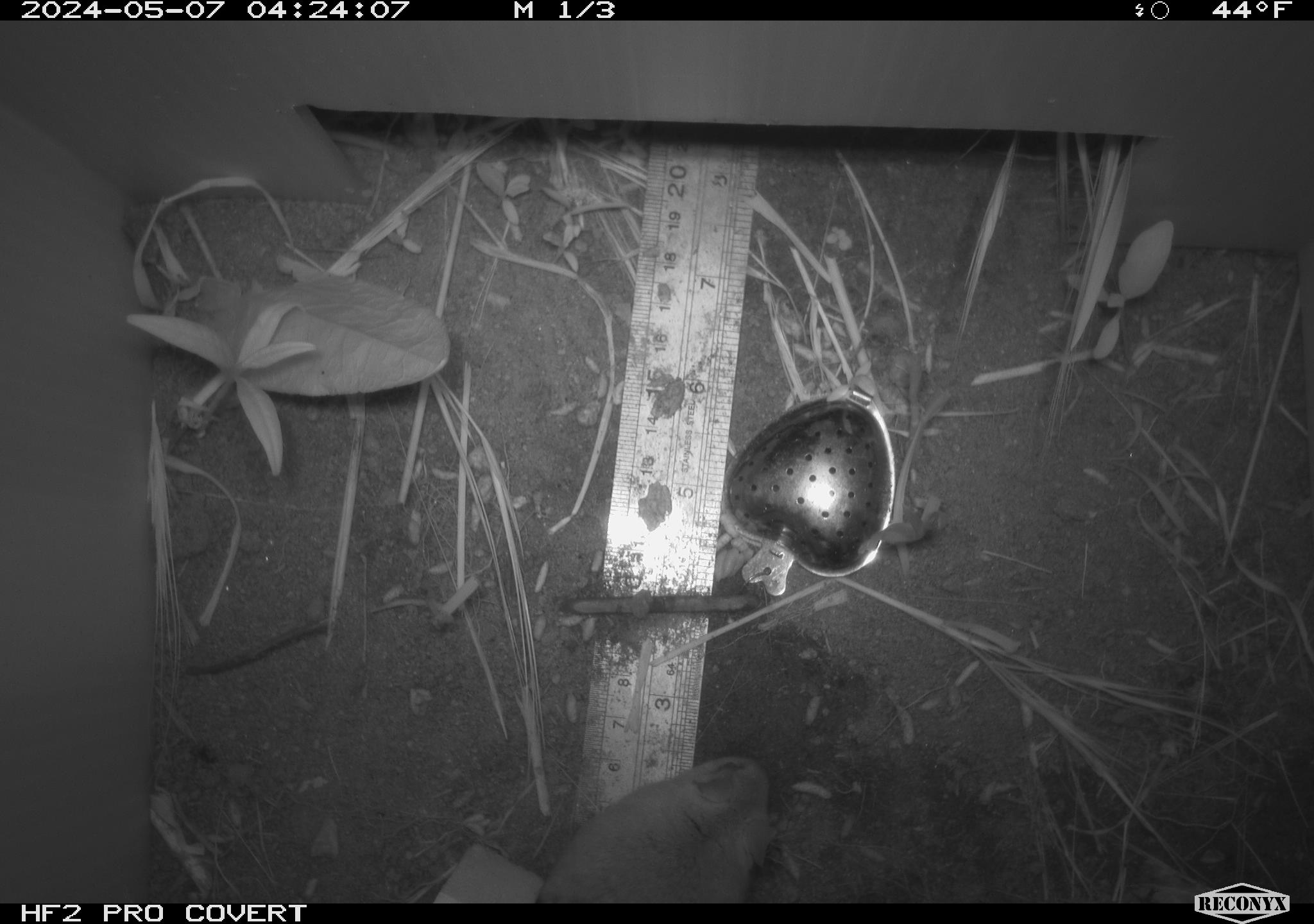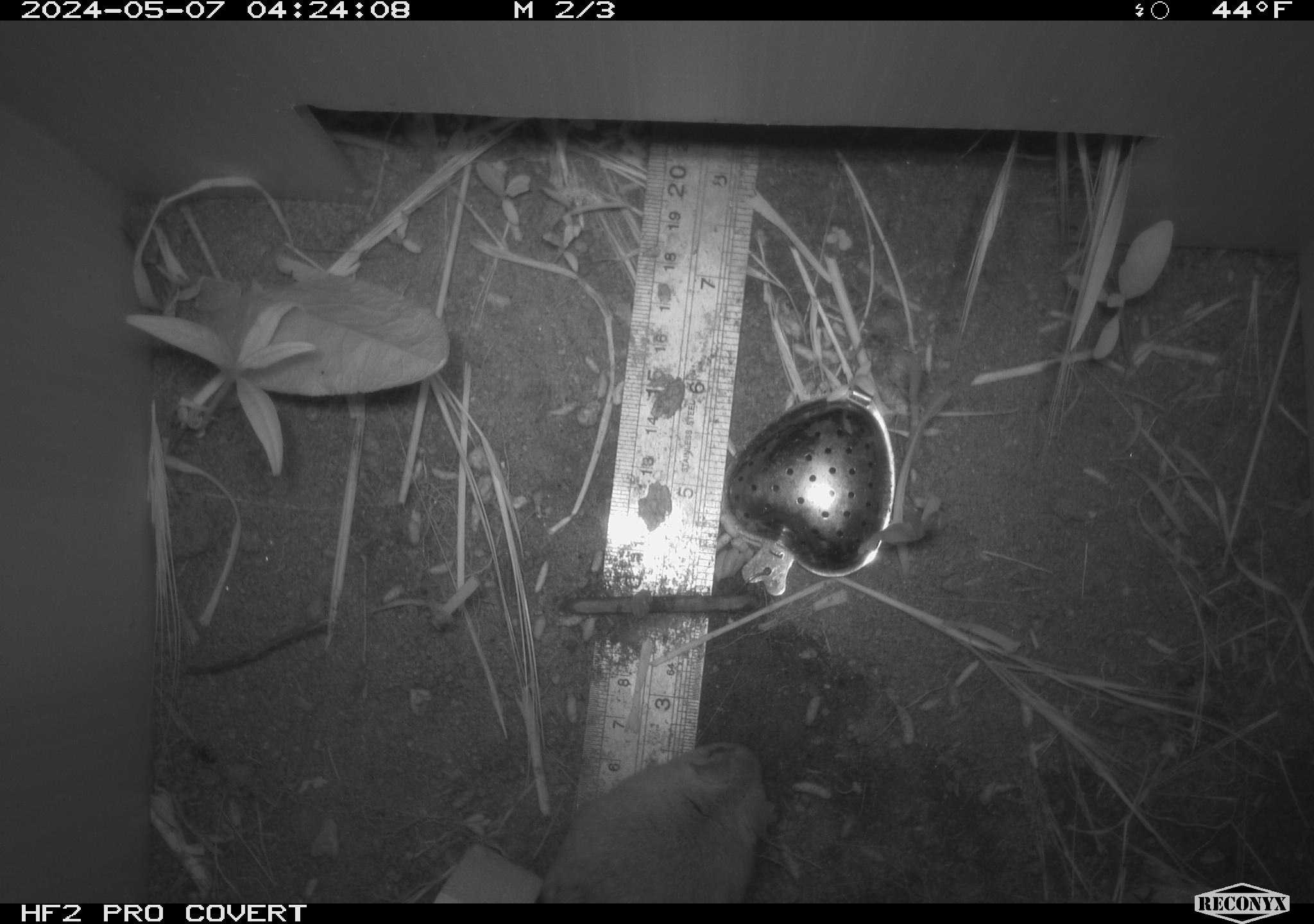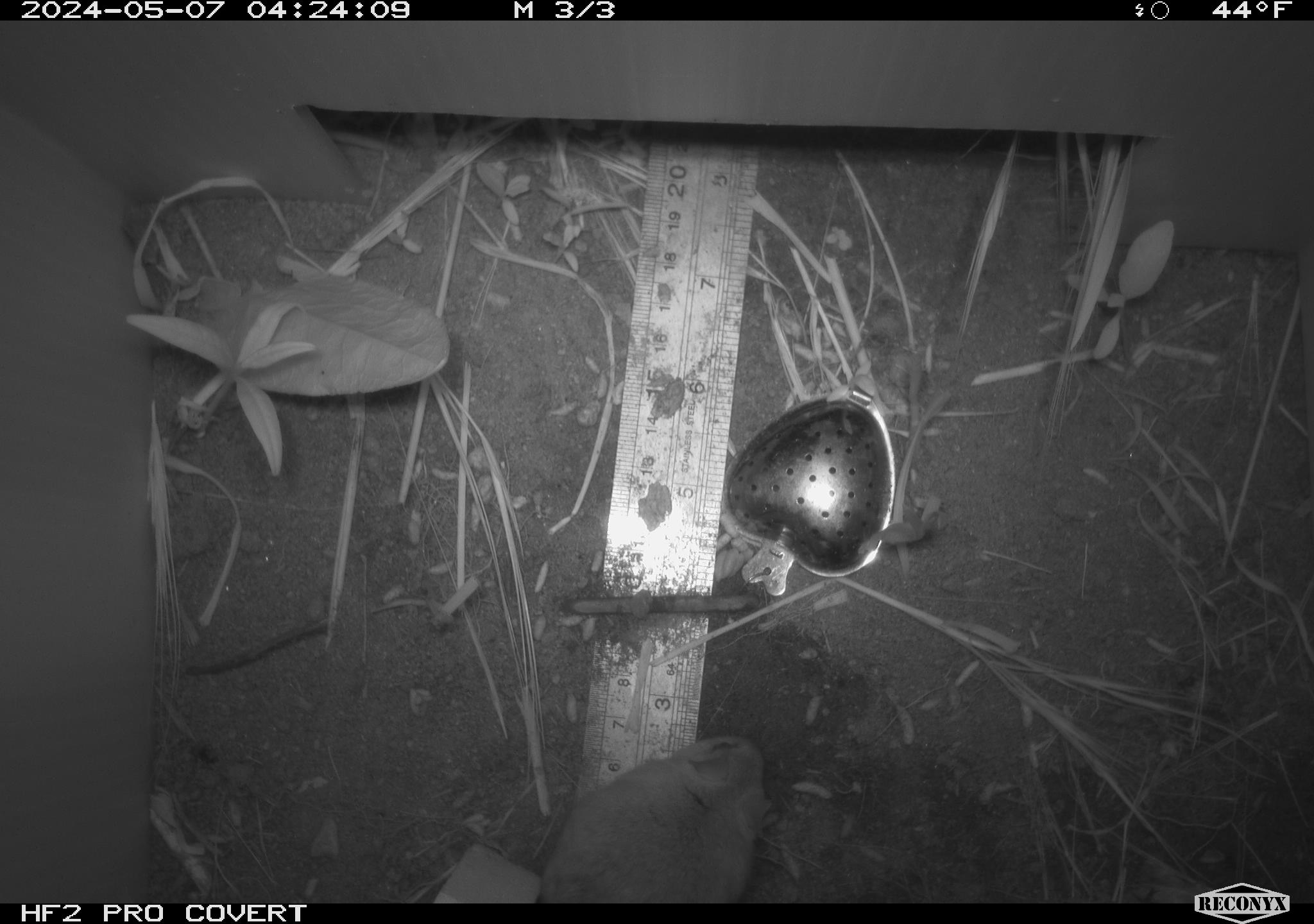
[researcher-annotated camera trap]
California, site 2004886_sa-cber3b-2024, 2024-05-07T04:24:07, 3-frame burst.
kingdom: Animalia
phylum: Chordata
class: Mammalia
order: Rodentia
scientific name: Rodentia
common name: mouse species